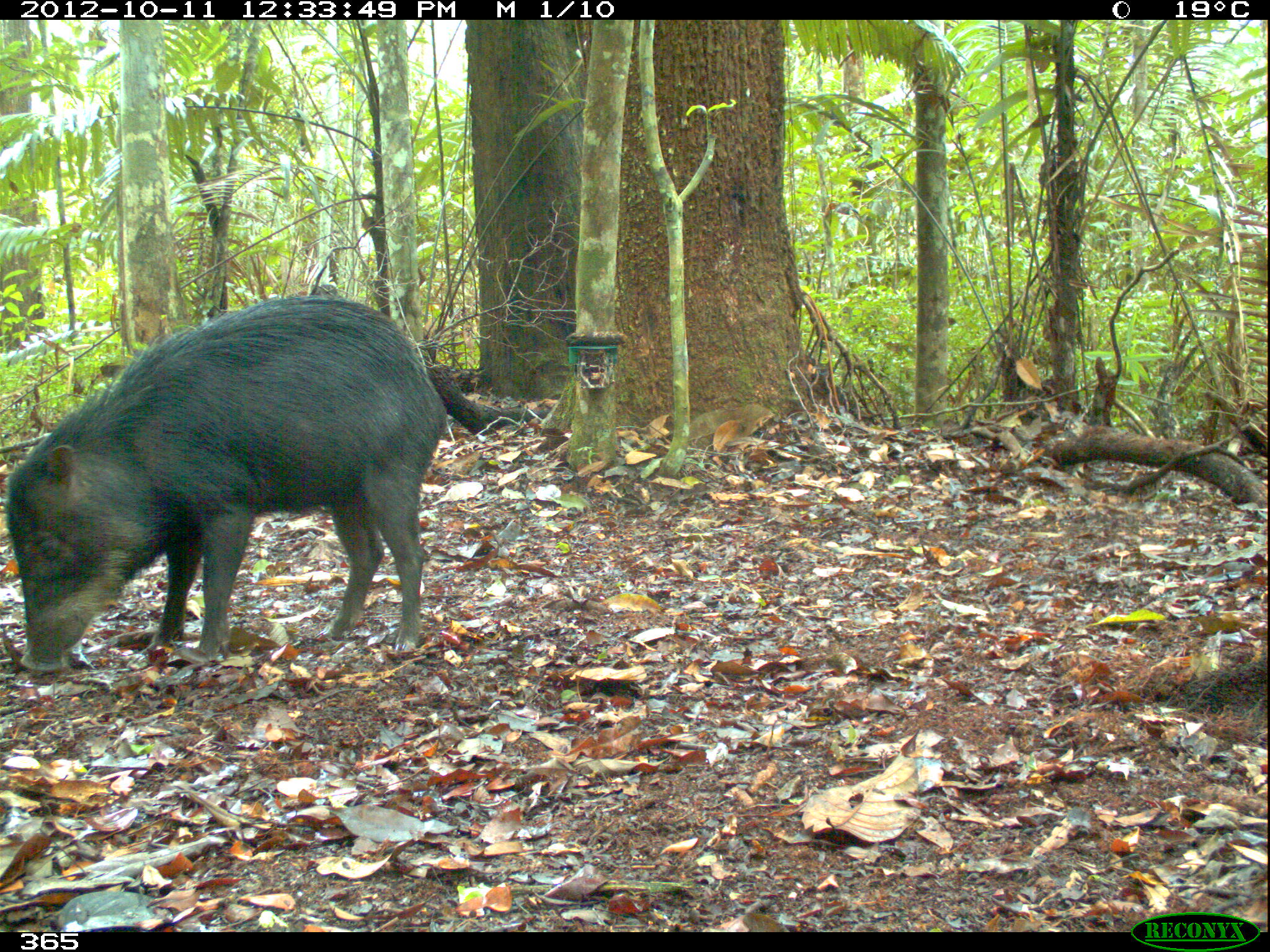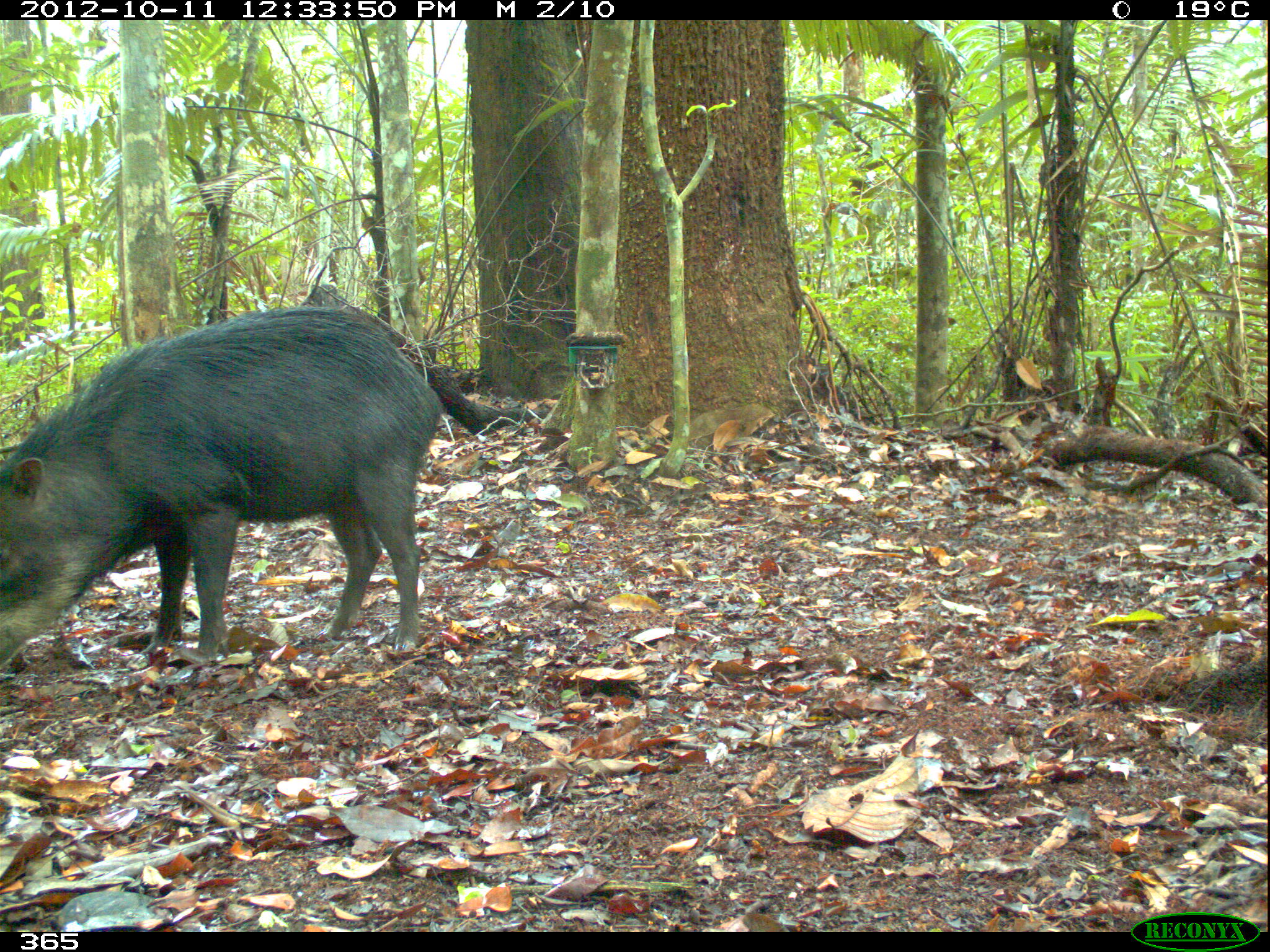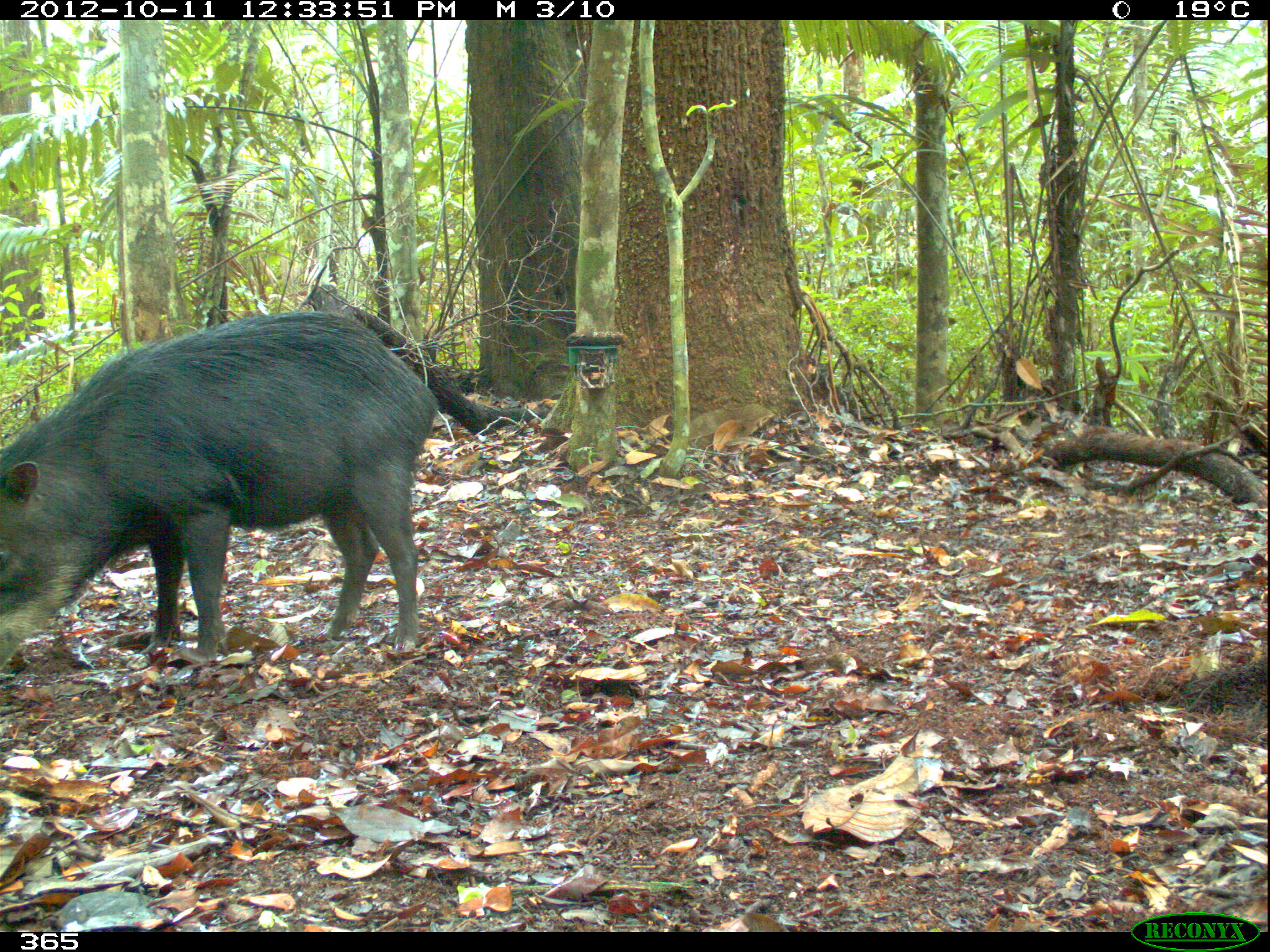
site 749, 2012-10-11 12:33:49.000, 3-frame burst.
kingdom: Animalia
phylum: Chordata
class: Mammalia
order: Artiodactyla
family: Tayassuidae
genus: Tayassu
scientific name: Tayassu pecari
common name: white-lipped peccary